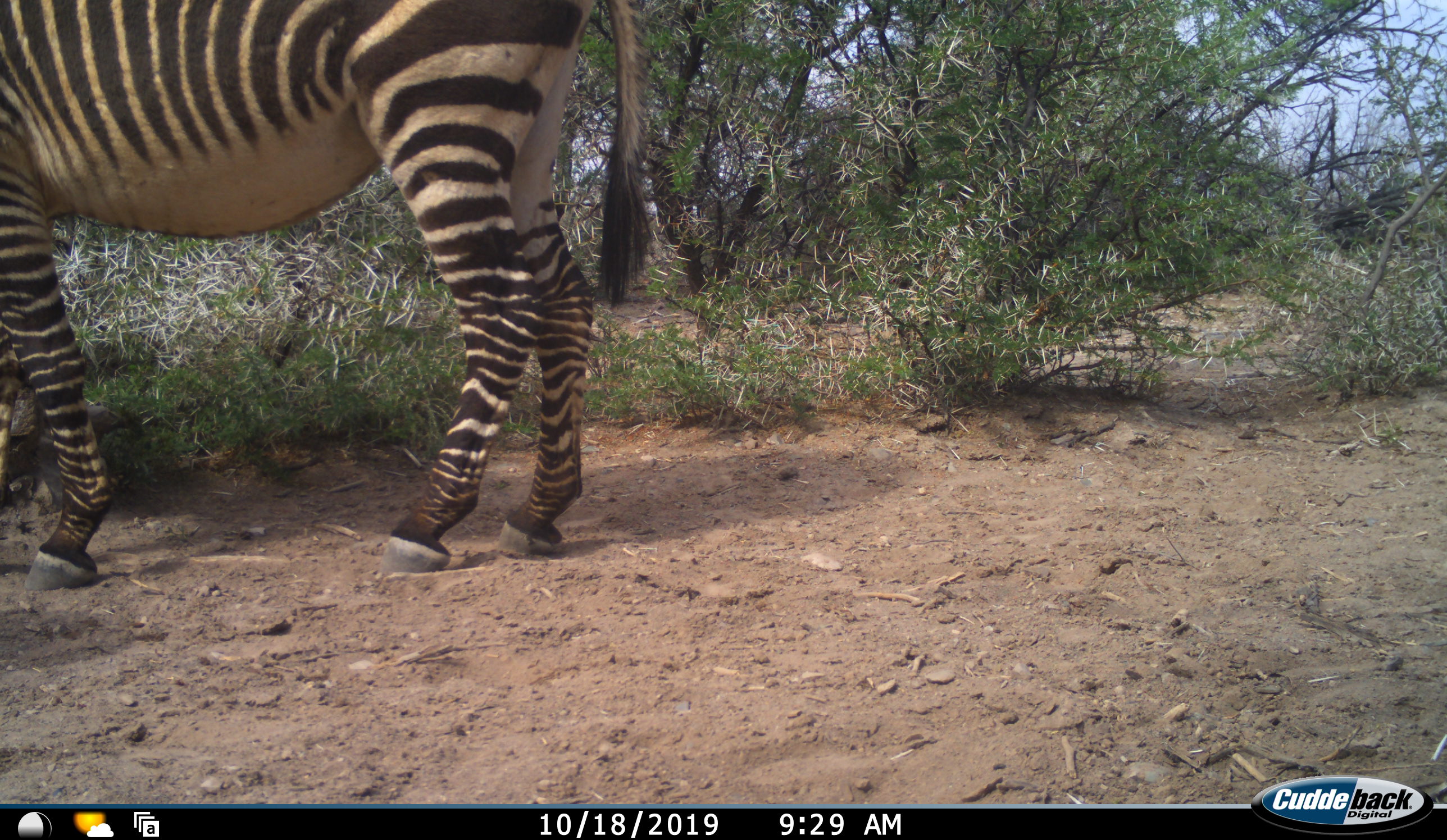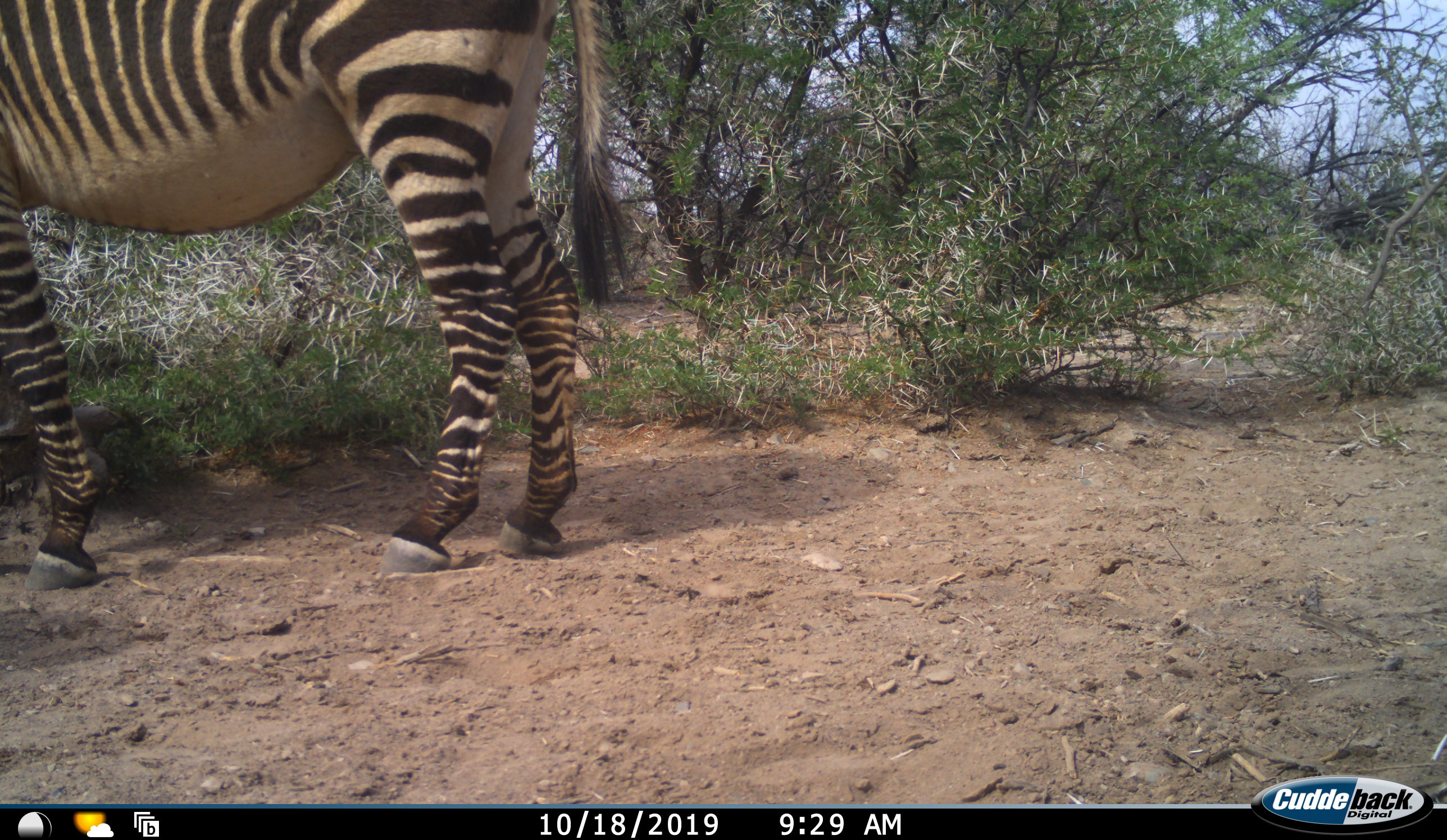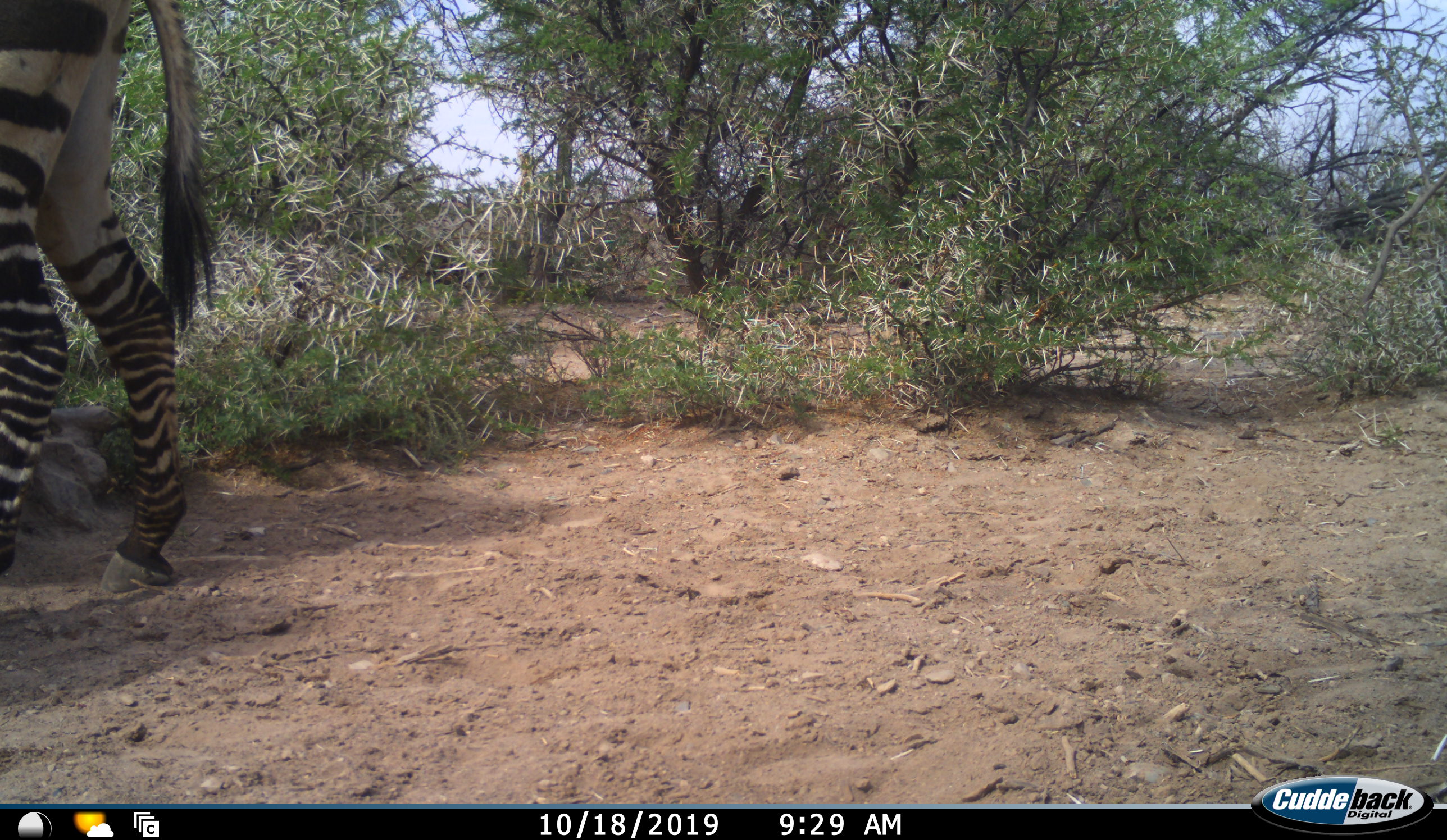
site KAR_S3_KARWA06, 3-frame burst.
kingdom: Animalia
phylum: Chordata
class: Mammalia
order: Perissodactyla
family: Equidae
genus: Equus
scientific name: Equus zebra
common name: mountain zebra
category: zebramountain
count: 1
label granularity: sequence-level